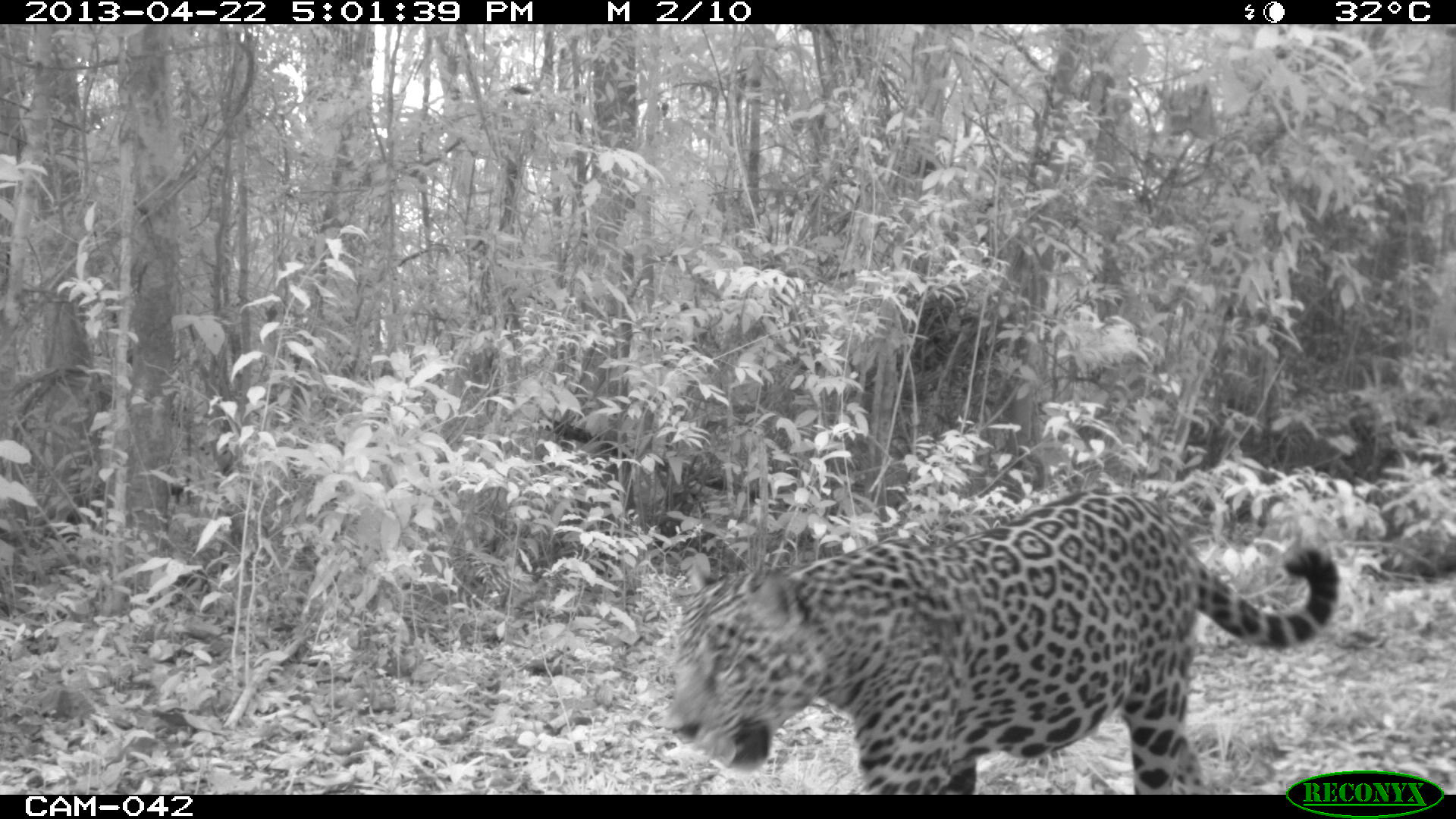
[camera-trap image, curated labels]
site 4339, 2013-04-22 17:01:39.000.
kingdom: Animalia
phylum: Chordata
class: Mammalia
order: Carnivora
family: Felidae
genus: Panthera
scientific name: Panthera onca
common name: jaguar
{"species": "Panthera onca (jaguar)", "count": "1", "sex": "male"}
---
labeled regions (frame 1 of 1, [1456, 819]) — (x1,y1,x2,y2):
panthera onca: (663,481,1340,792)